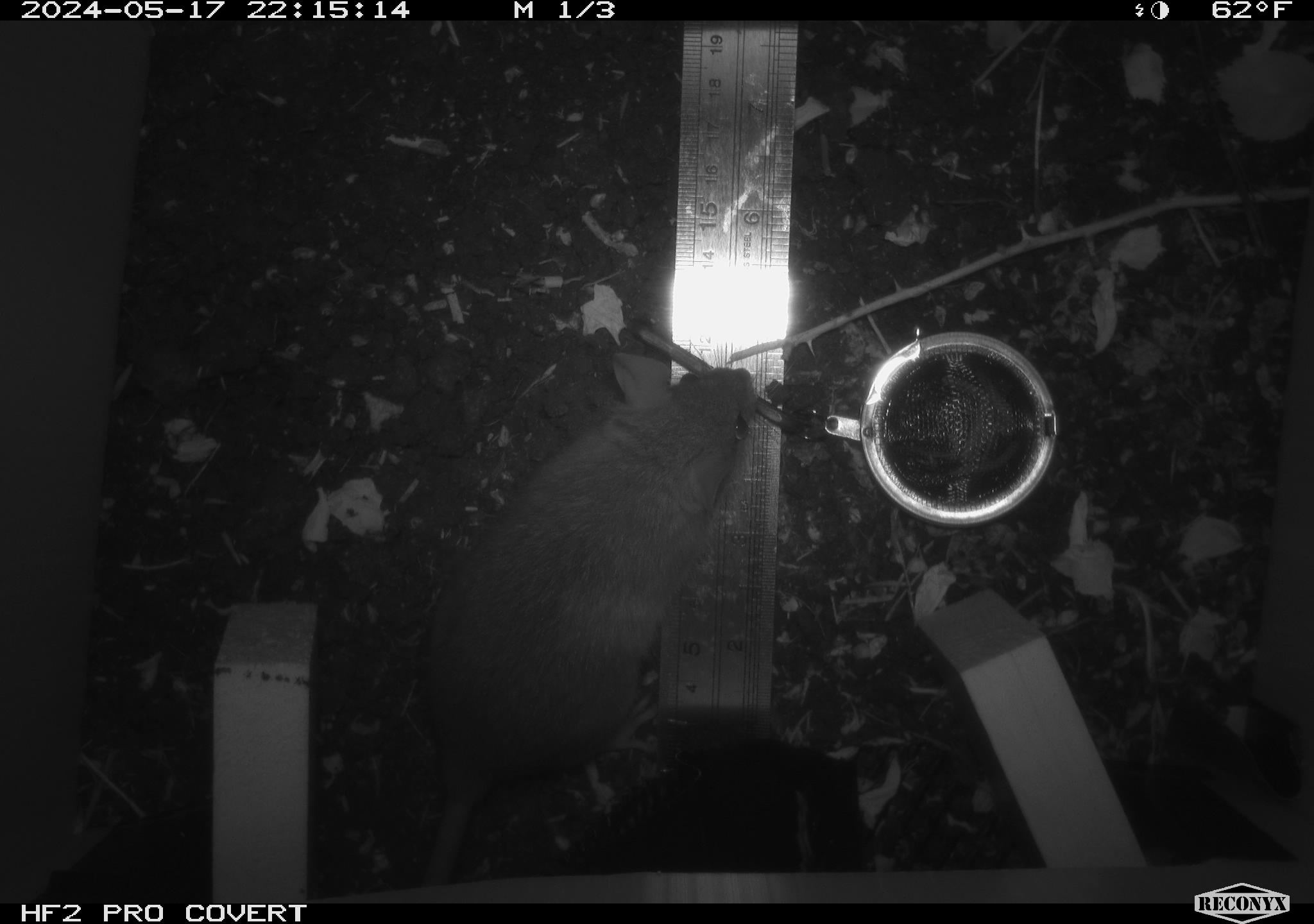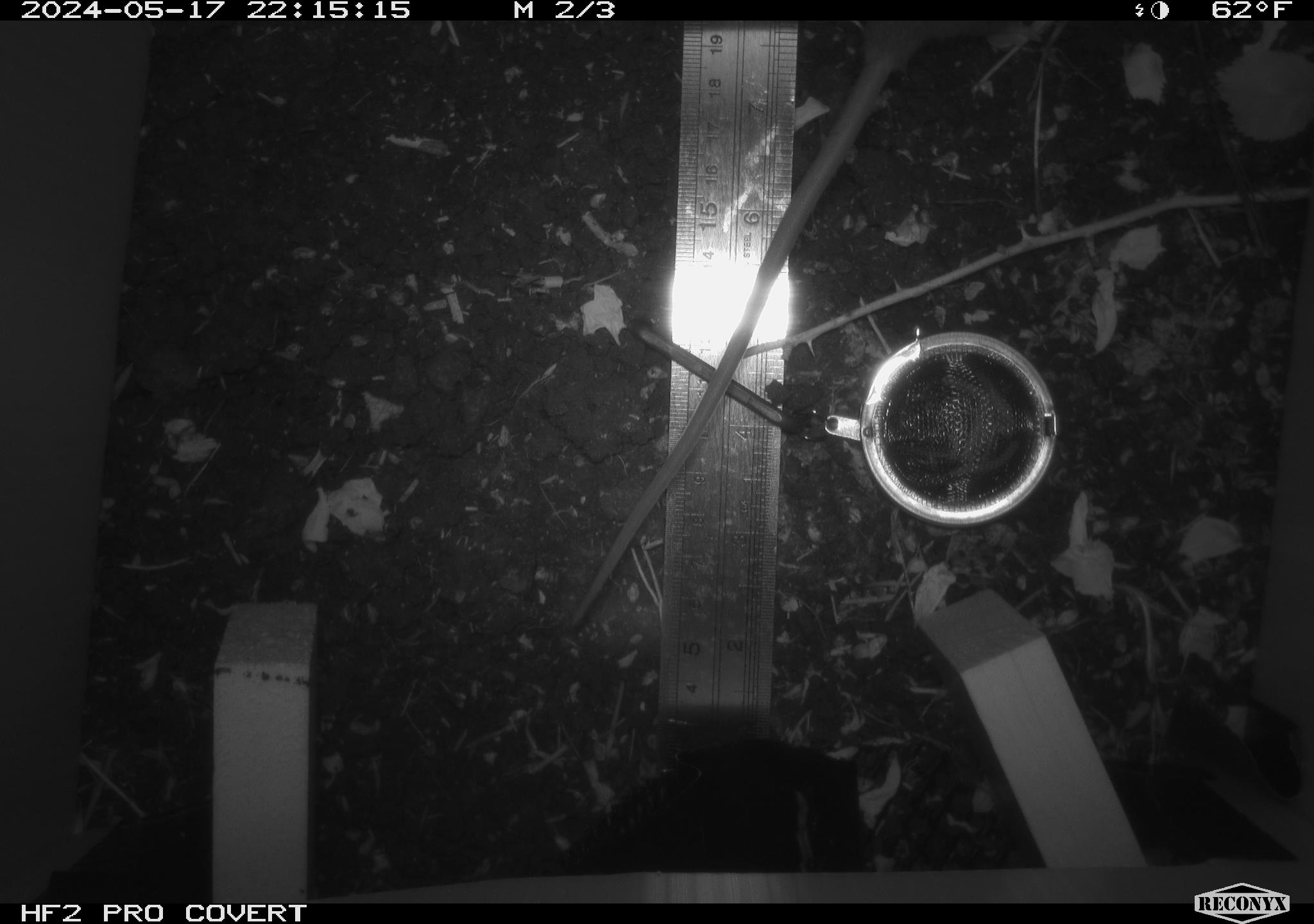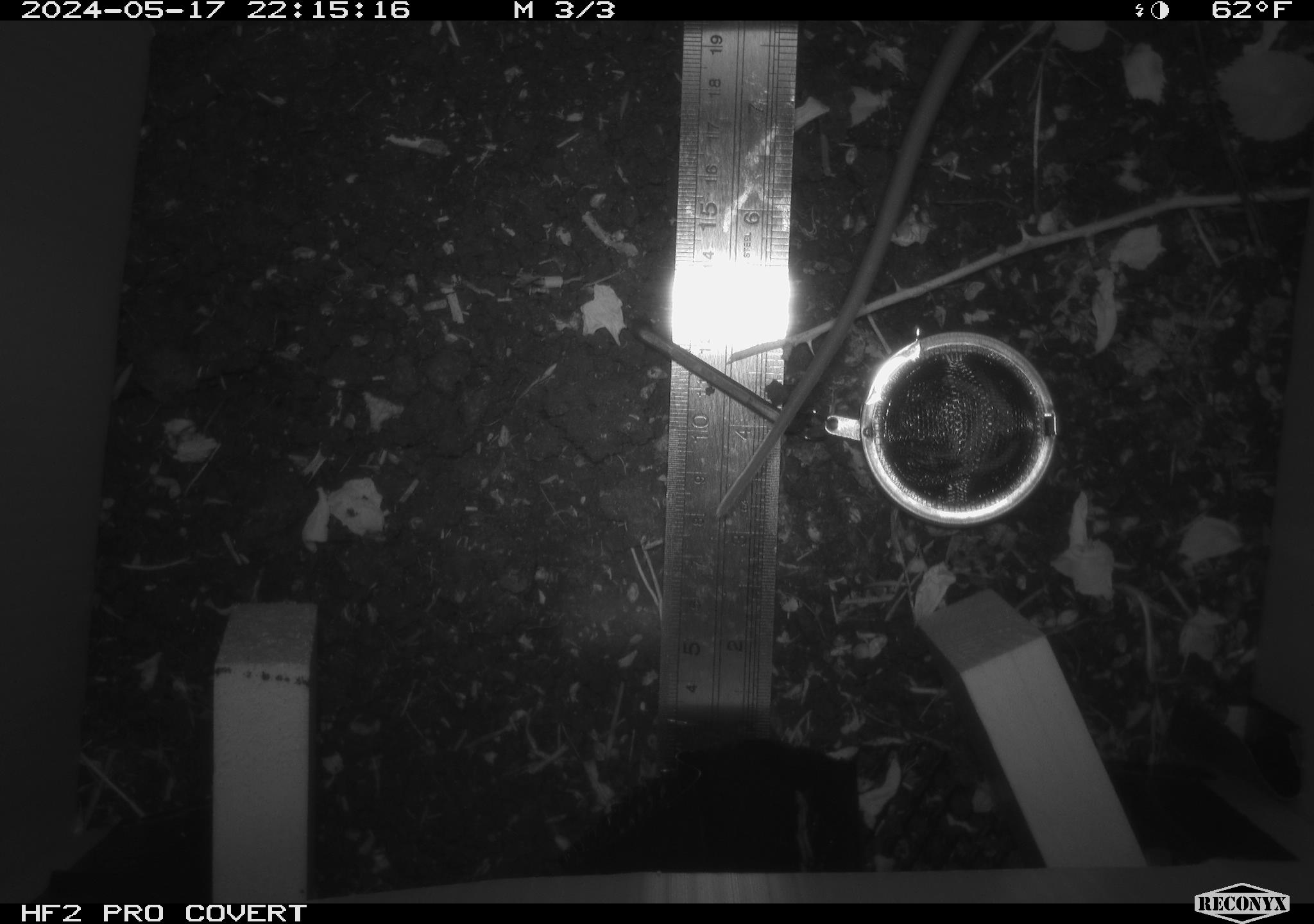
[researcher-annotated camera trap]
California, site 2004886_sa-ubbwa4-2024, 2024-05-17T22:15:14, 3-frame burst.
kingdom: Animalia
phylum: Chordata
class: Mammalia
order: Rodentia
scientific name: Rodentia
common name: woodrat or rat or mouse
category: woodrat or rat or mouse species